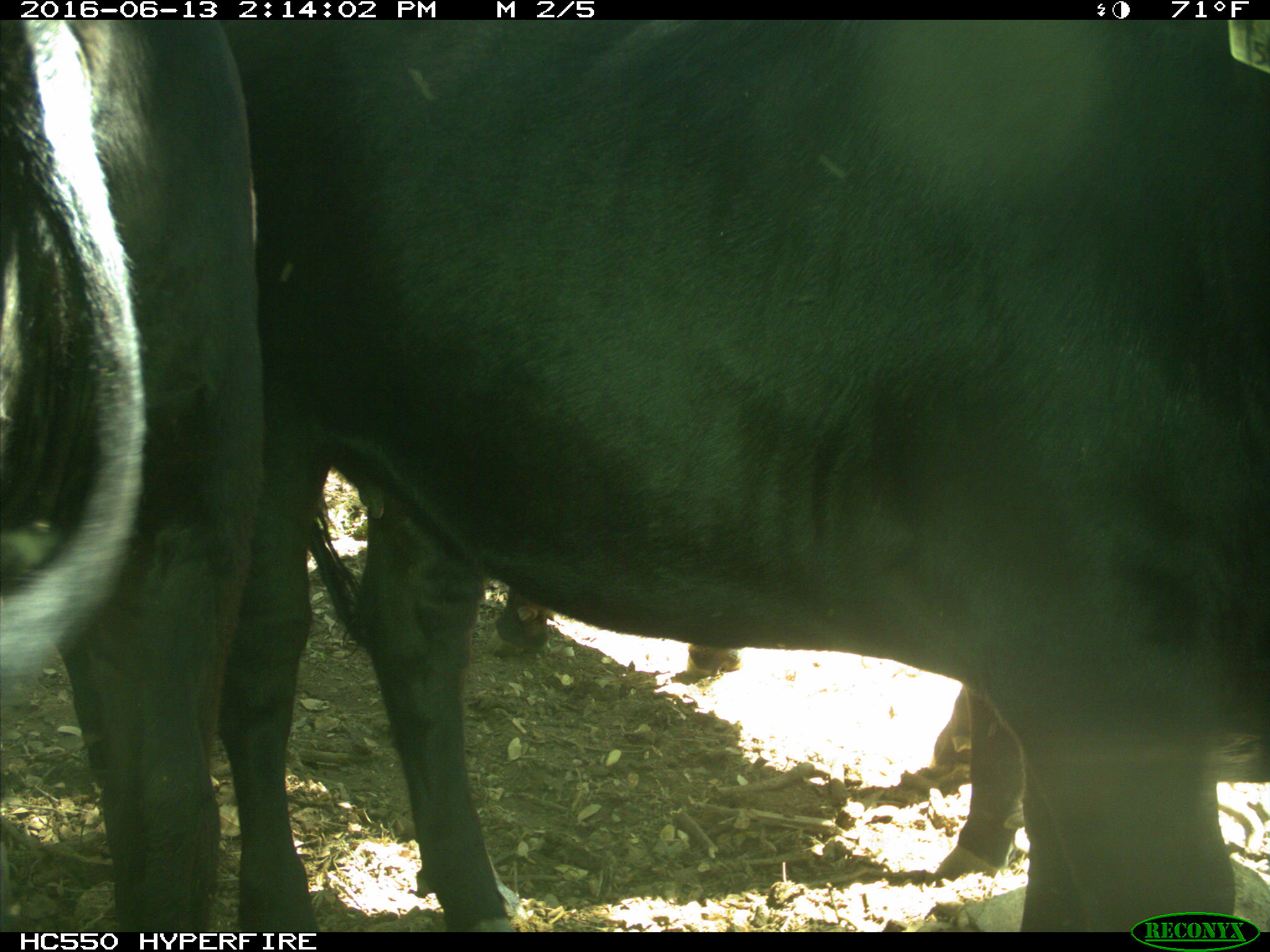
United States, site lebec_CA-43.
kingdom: Animalia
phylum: Chordata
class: Mammalia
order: Artiodactyla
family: Bovidae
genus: Bos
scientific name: Bos taurus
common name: domestic cow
Bos taurus (domestic cow).